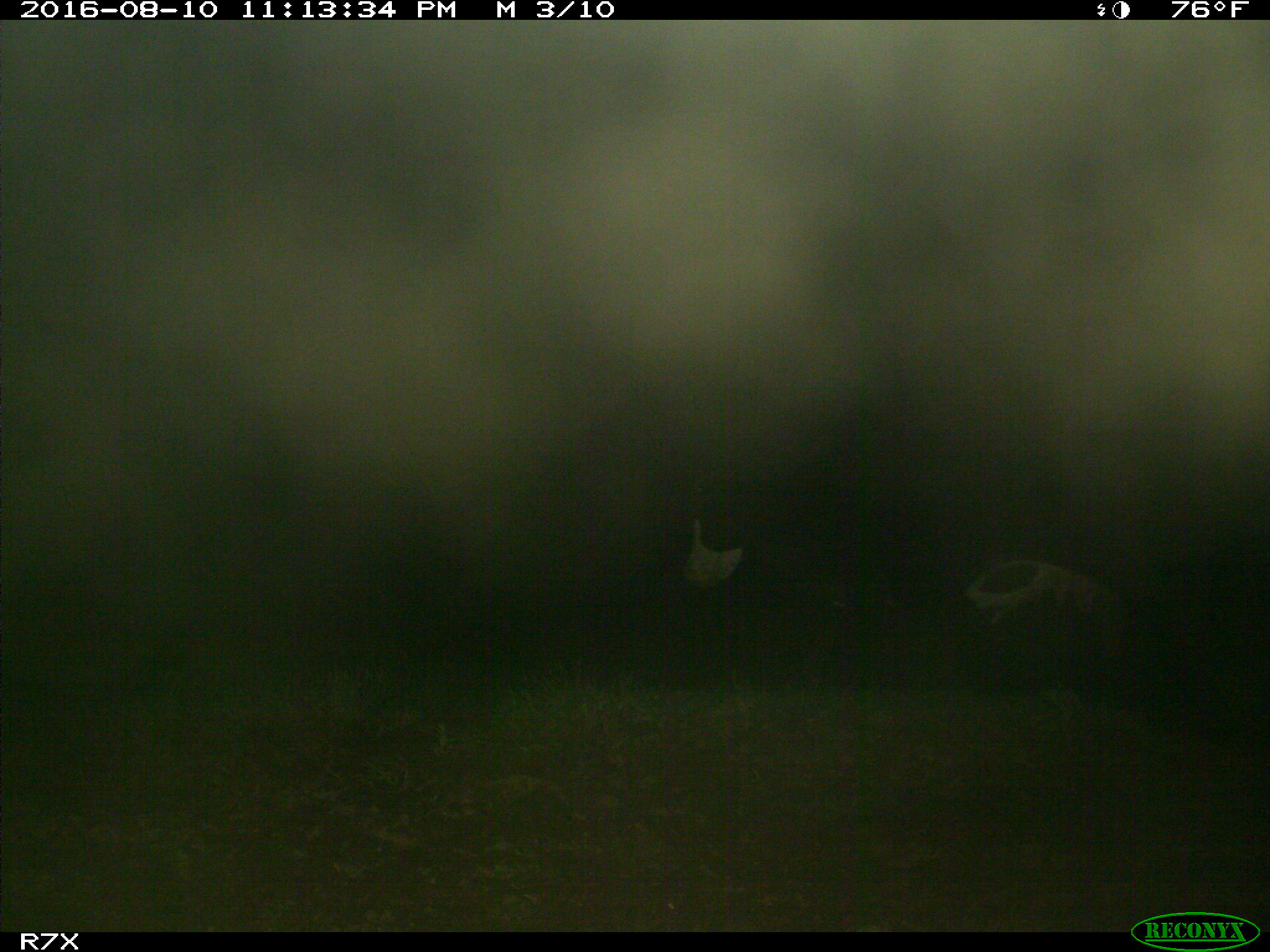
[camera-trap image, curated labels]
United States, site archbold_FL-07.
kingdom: Animalia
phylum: Chordata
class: Mammalia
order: Artiodactyla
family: Bovidae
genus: Bos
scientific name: Bos taurus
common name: domestic cow